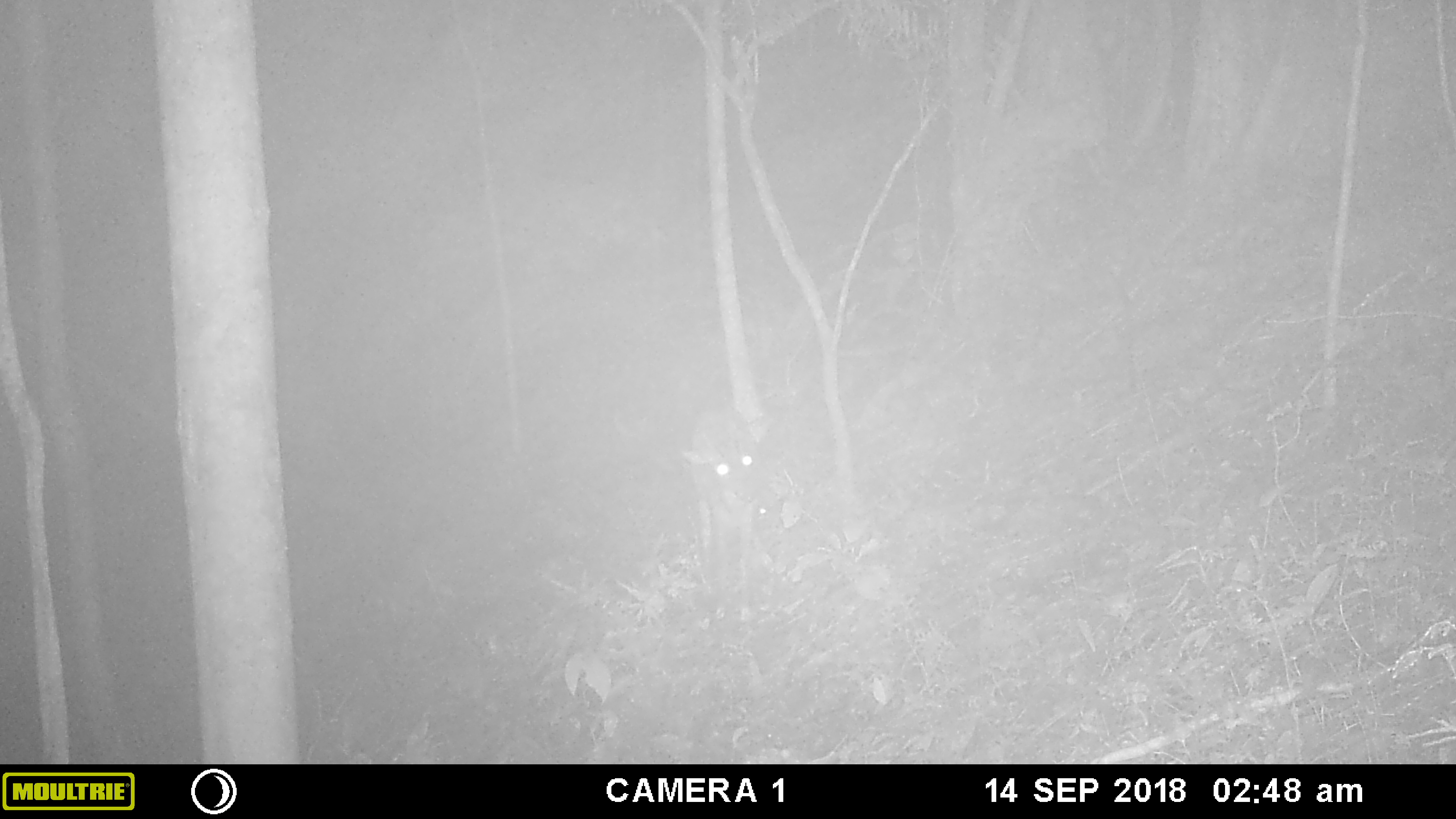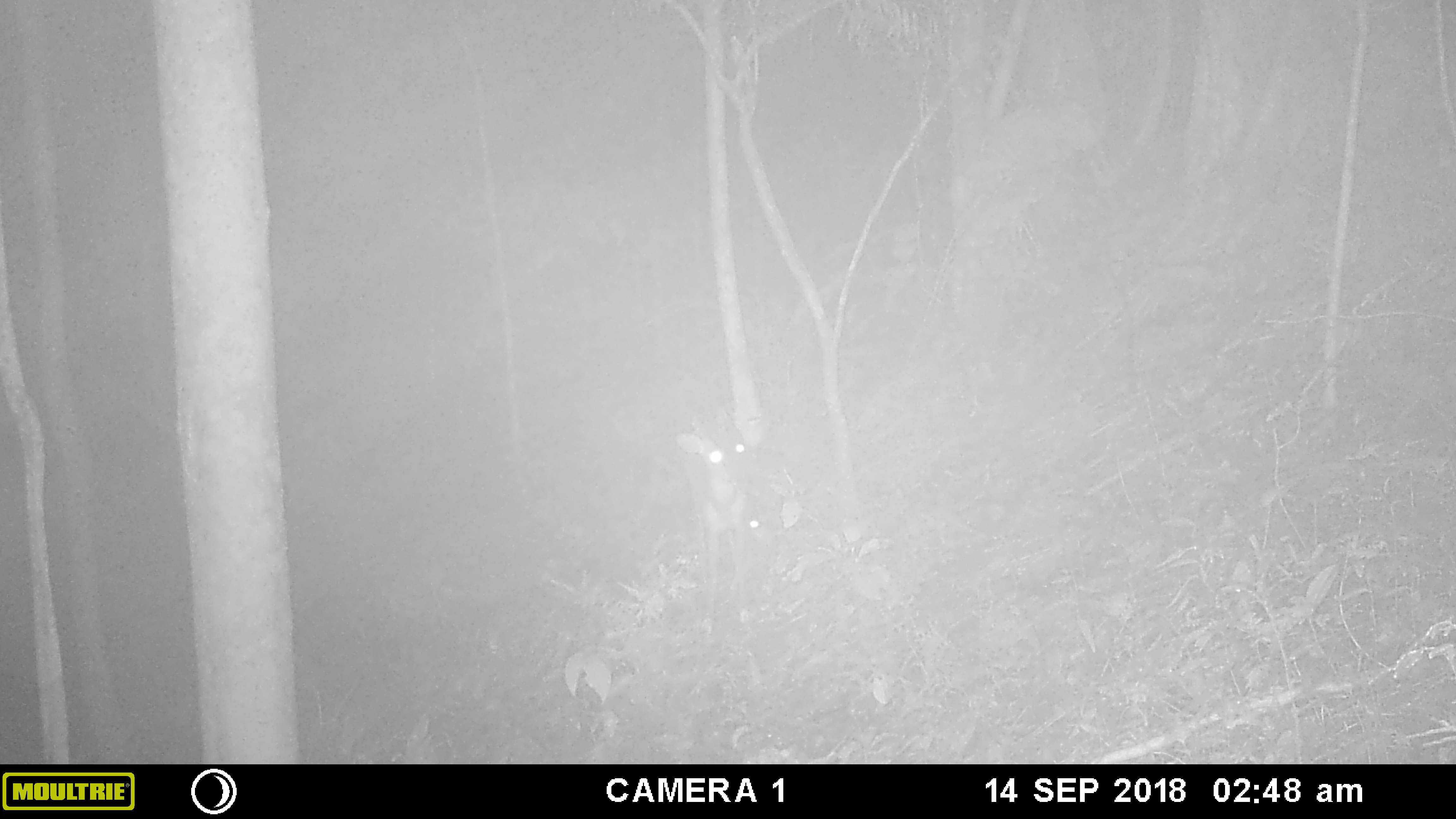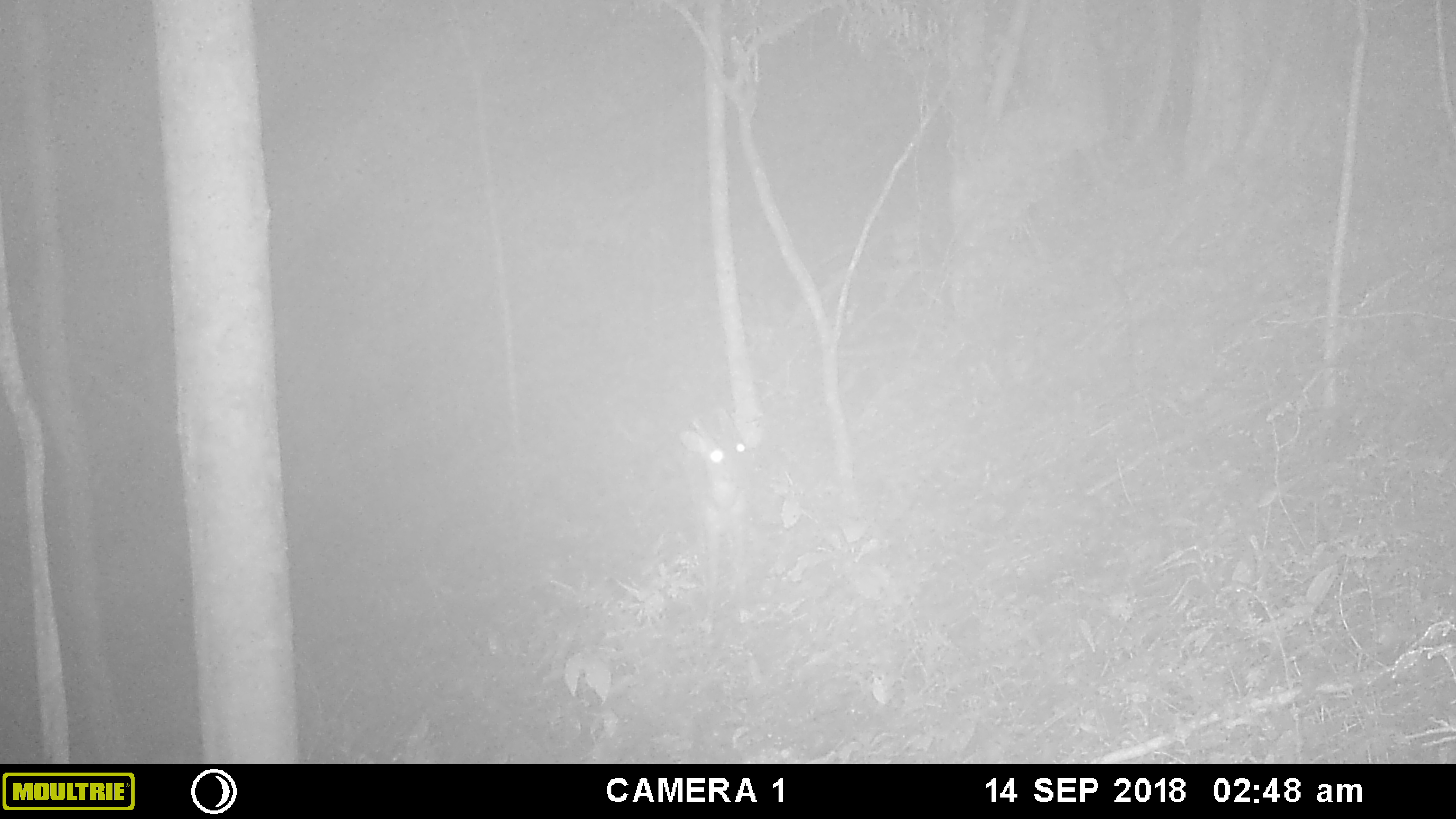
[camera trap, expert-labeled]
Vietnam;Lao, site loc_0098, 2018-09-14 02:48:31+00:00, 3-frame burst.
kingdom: Animalia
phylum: Chordata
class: Mammalia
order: Artiodactyla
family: Cervidae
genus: Muntiacus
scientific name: Muntiacus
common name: muntjacs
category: unidentified muntjac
Unidentified muntjac (muntjacs) (Muntiacus). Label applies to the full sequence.